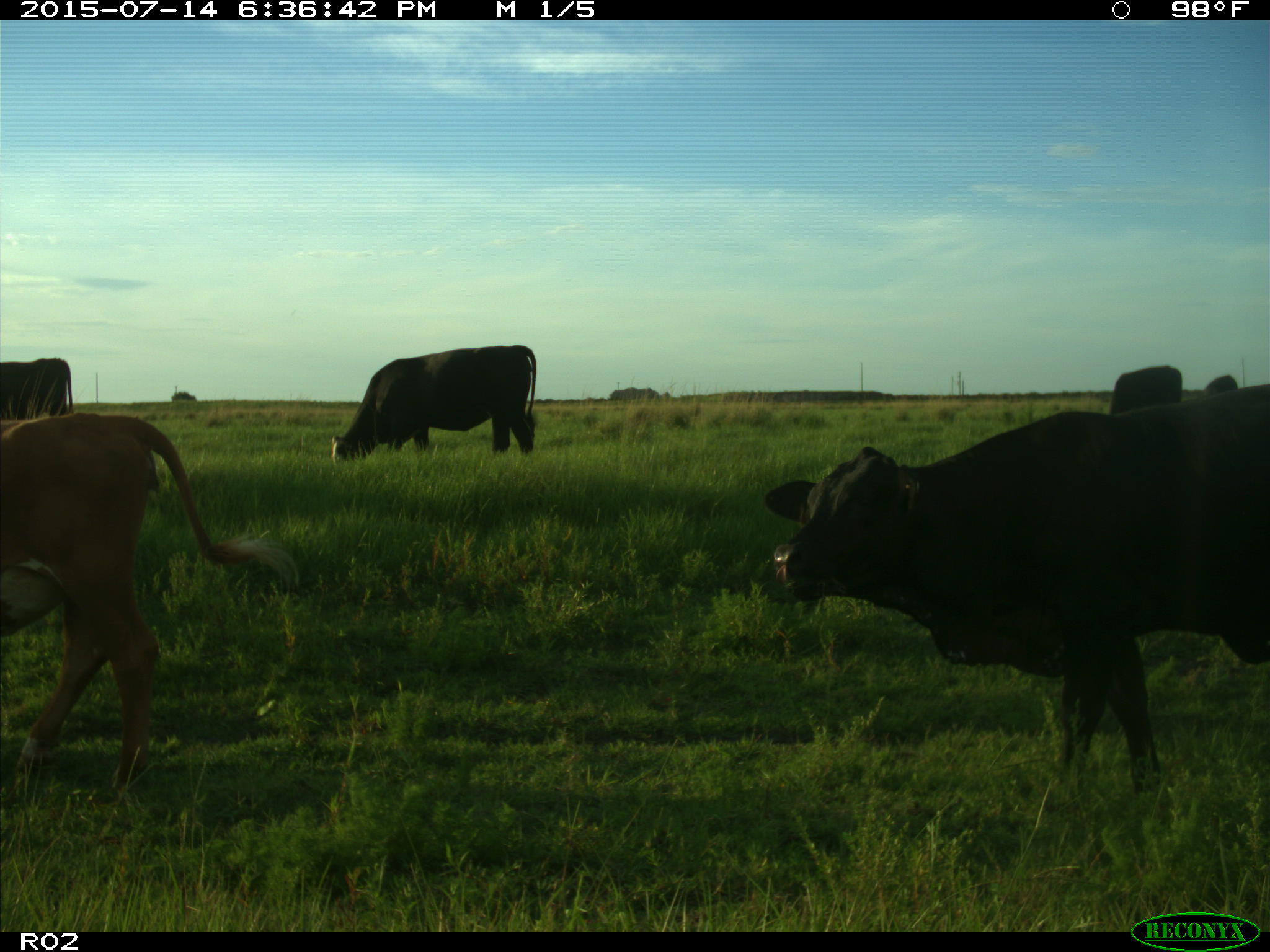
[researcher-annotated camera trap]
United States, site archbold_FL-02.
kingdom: Animalia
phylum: Chordata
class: Mammalia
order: Artiodactyla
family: Bovidae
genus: Bos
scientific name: Bos taurus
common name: domestic cow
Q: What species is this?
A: Bos taurus (domestic cow).